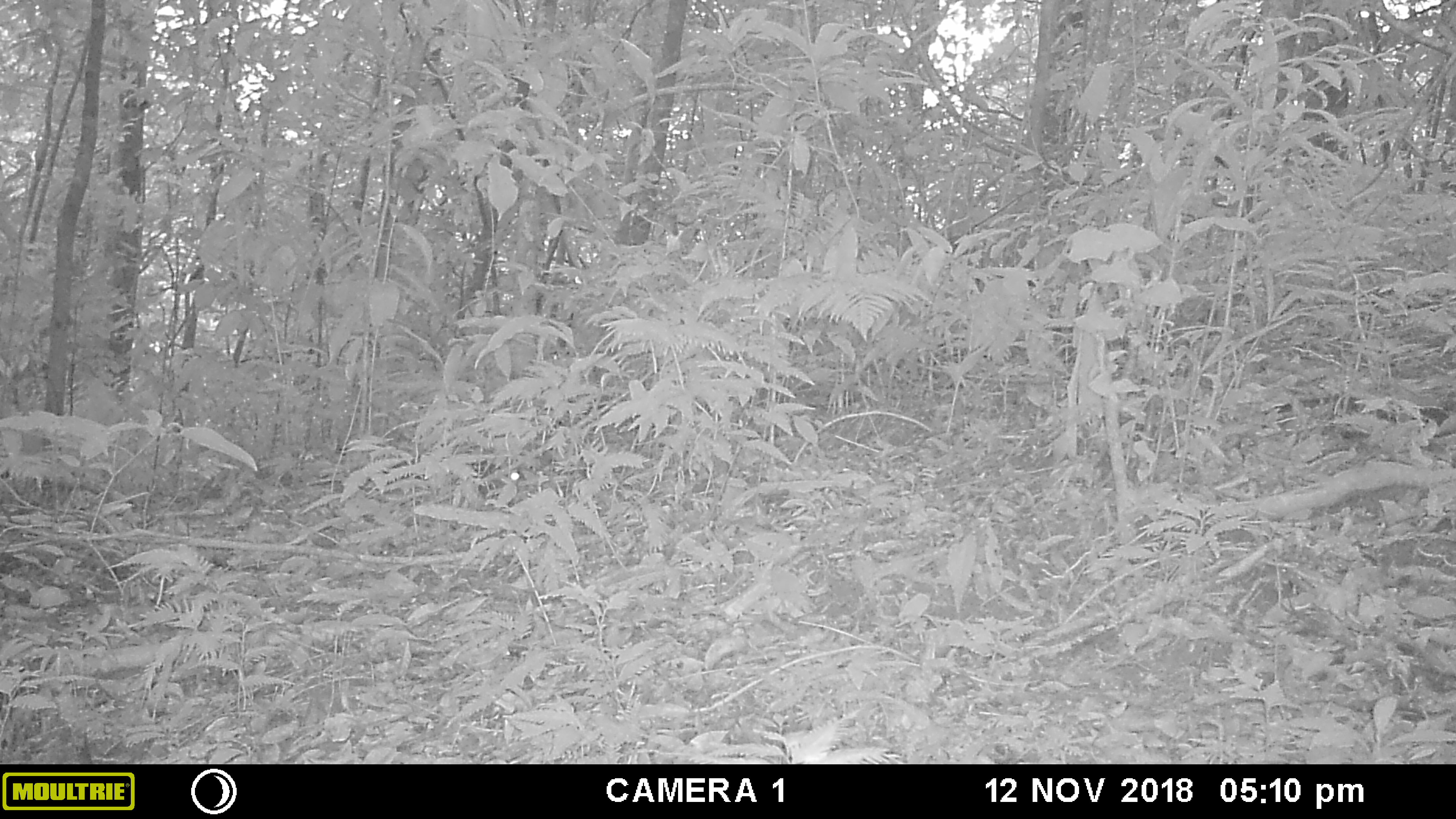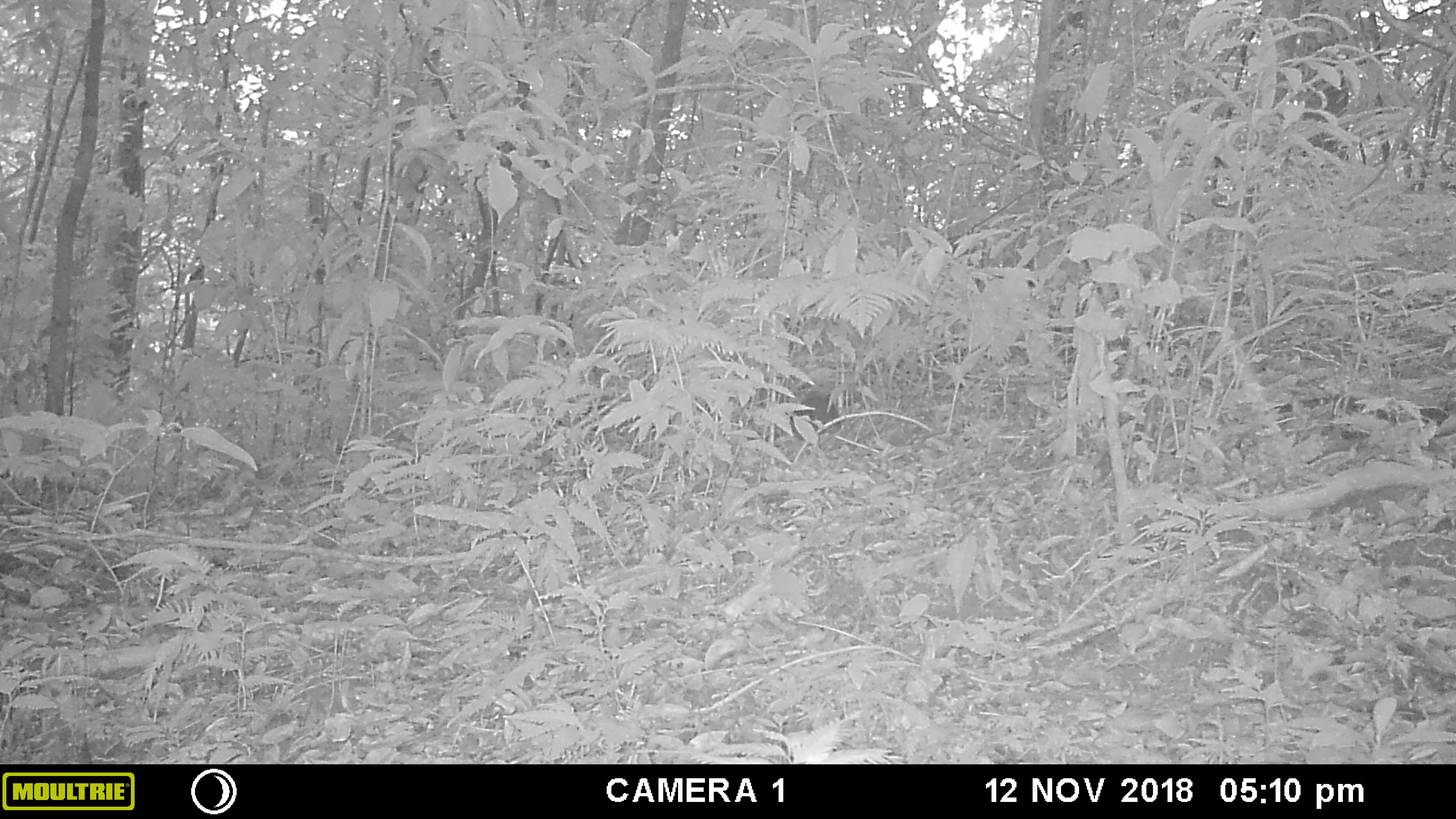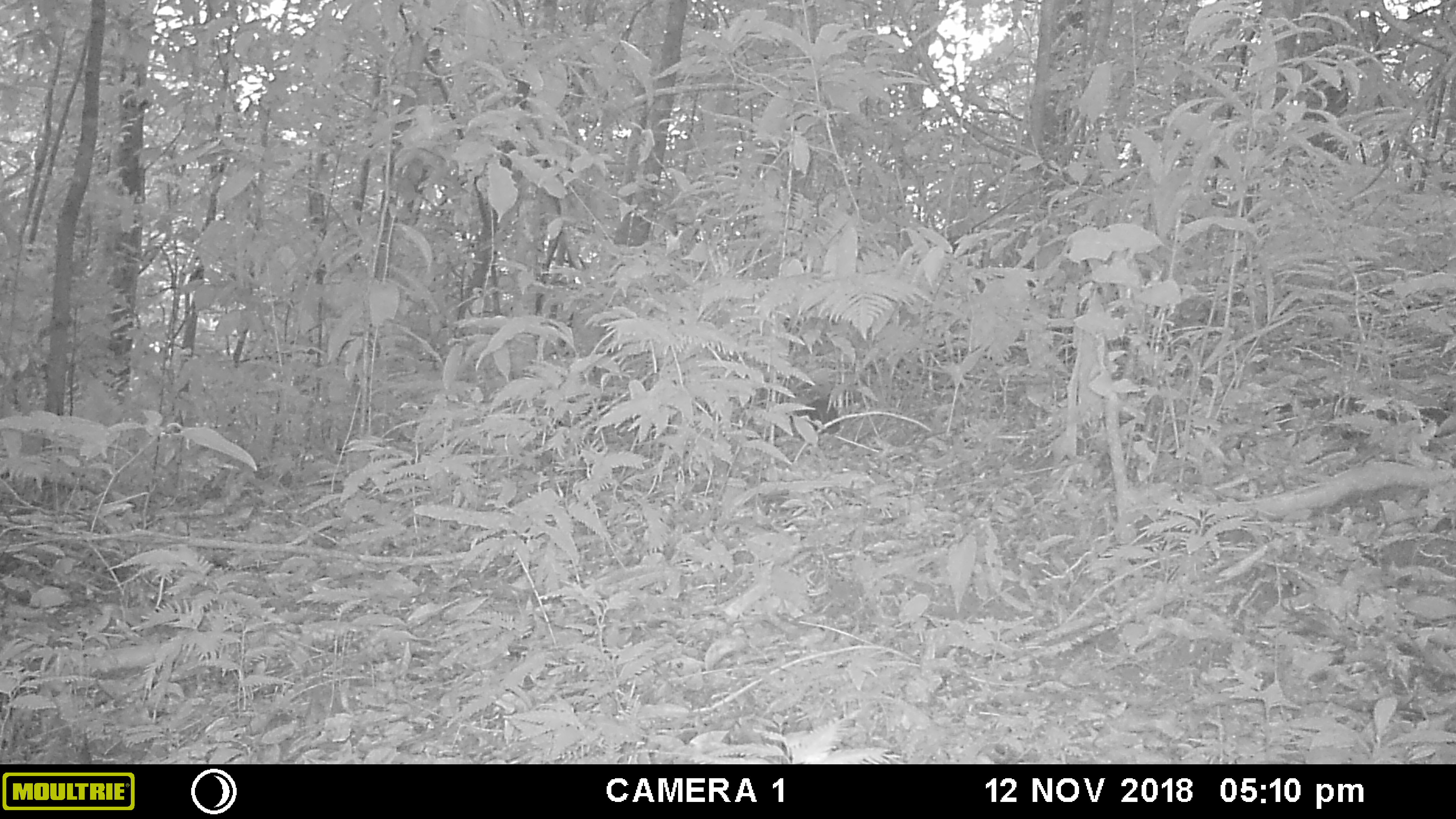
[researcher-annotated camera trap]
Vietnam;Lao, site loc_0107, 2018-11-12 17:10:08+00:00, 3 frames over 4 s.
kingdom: Animalia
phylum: Chordata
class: Mammalia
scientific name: Mammalia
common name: mammal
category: unidentified small mammal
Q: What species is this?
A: Unidentified small mammal (mammal) (Mammalia).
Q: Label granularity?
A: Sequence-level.